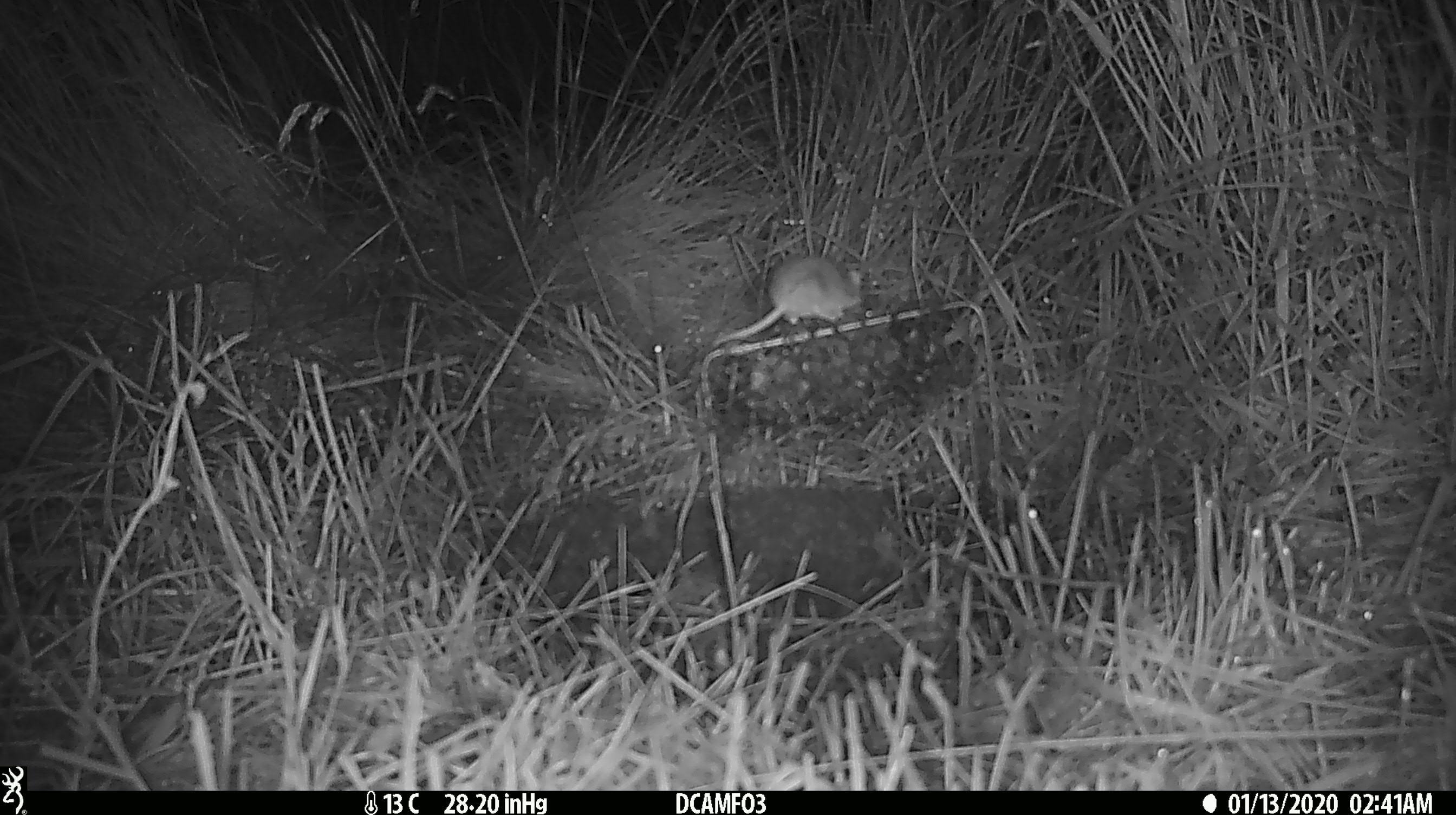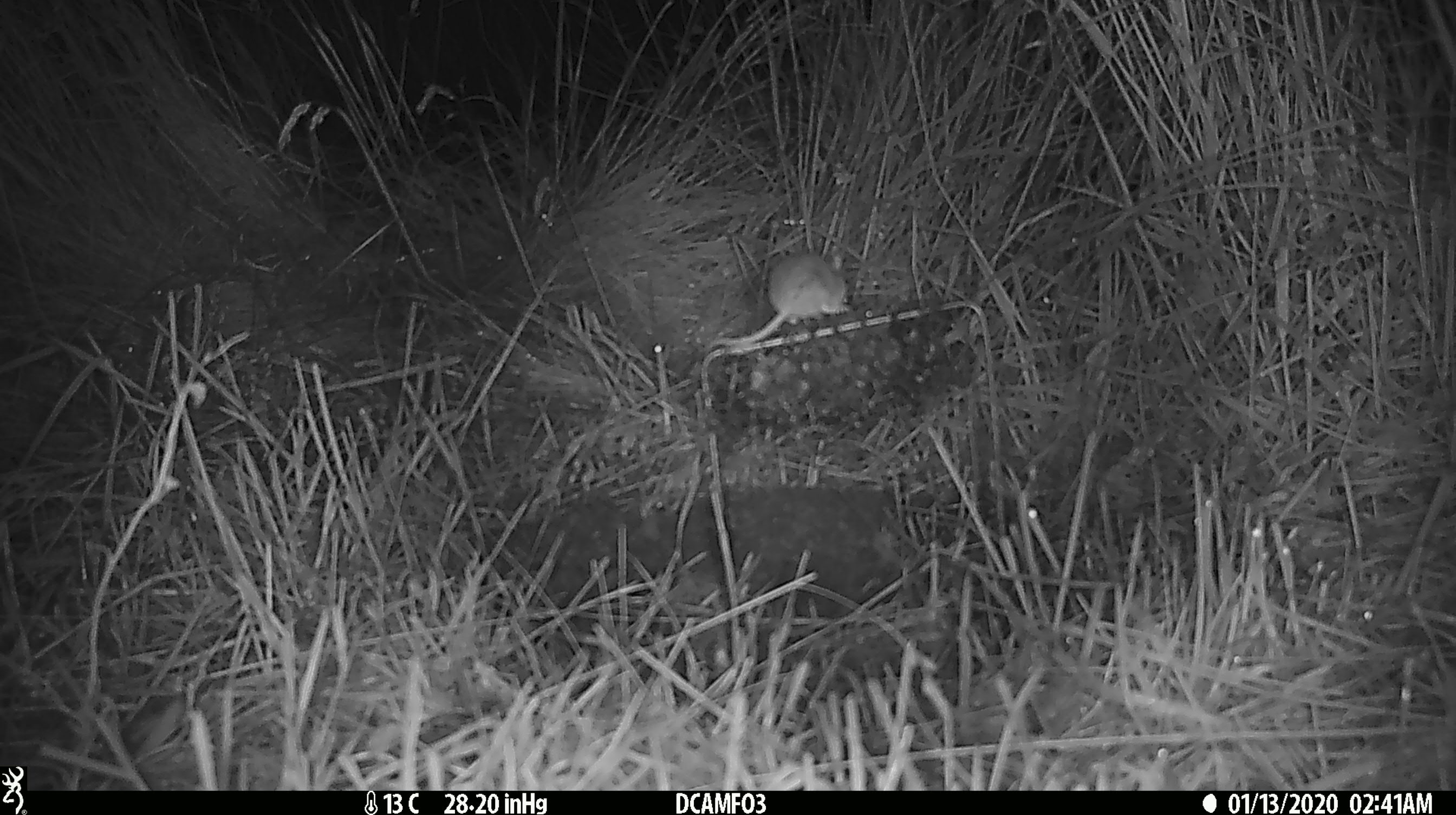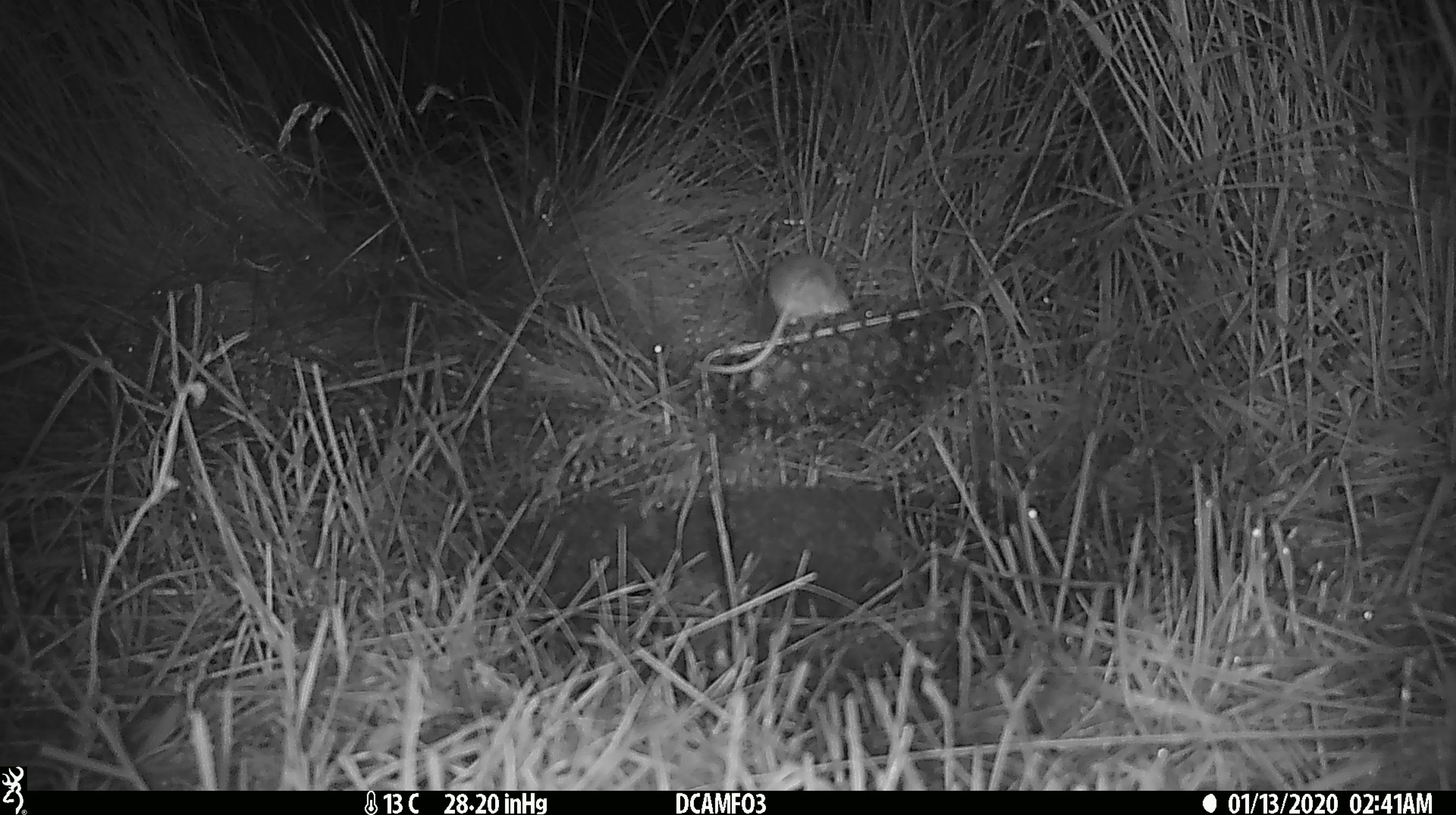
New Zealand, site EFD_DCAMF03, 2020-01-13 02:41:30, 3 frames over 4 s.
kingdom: Animalia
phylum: Chordata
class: Mammalia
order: Rodentia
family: Muridae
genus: Mus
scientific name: Mus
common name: mouse